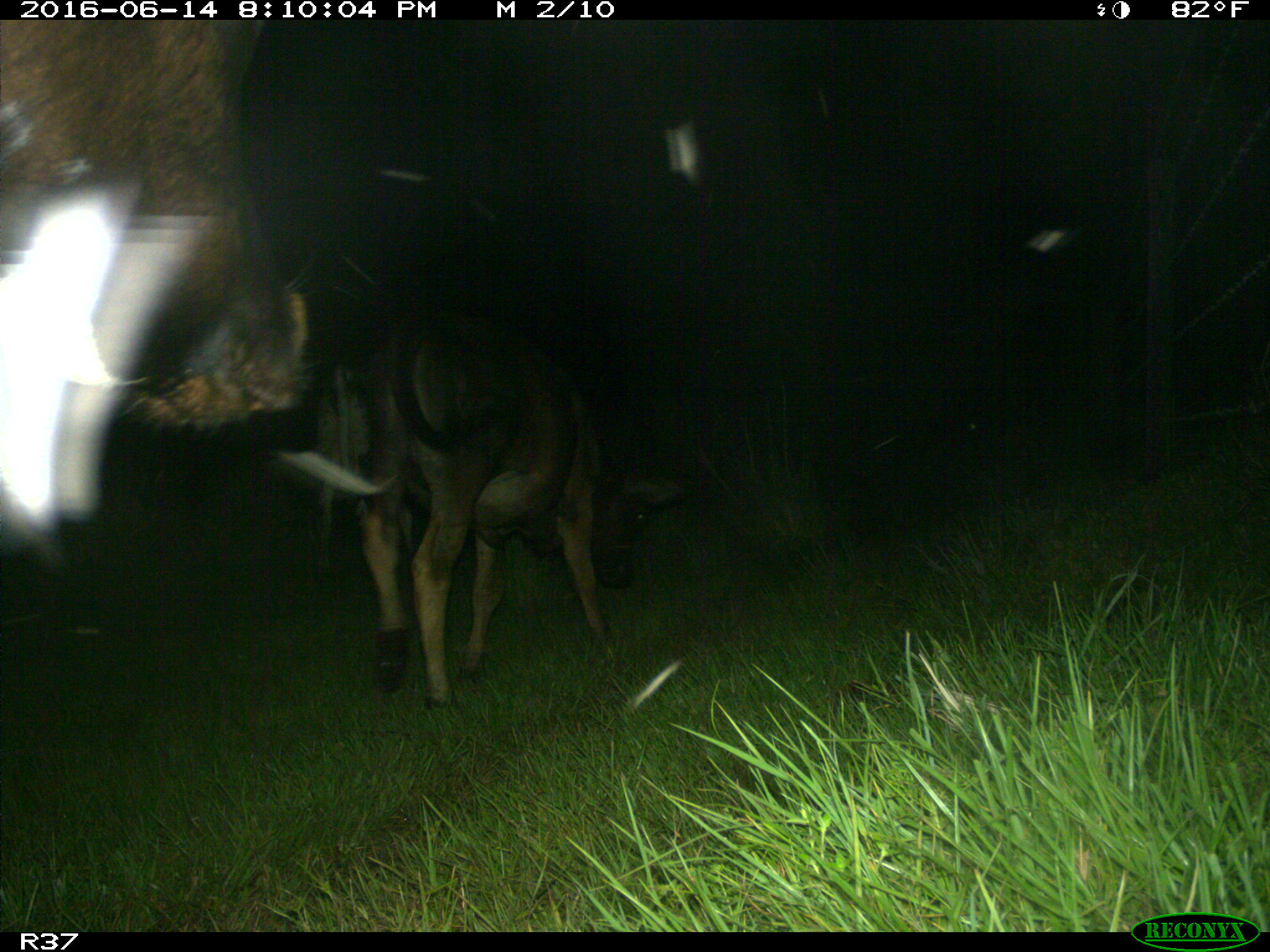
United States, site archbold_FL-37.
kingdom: Animalia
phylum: Chordata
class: Mammalia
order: Artiodactyla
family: Bovidae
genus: Bos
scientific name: Bos taurus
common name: domestic cow